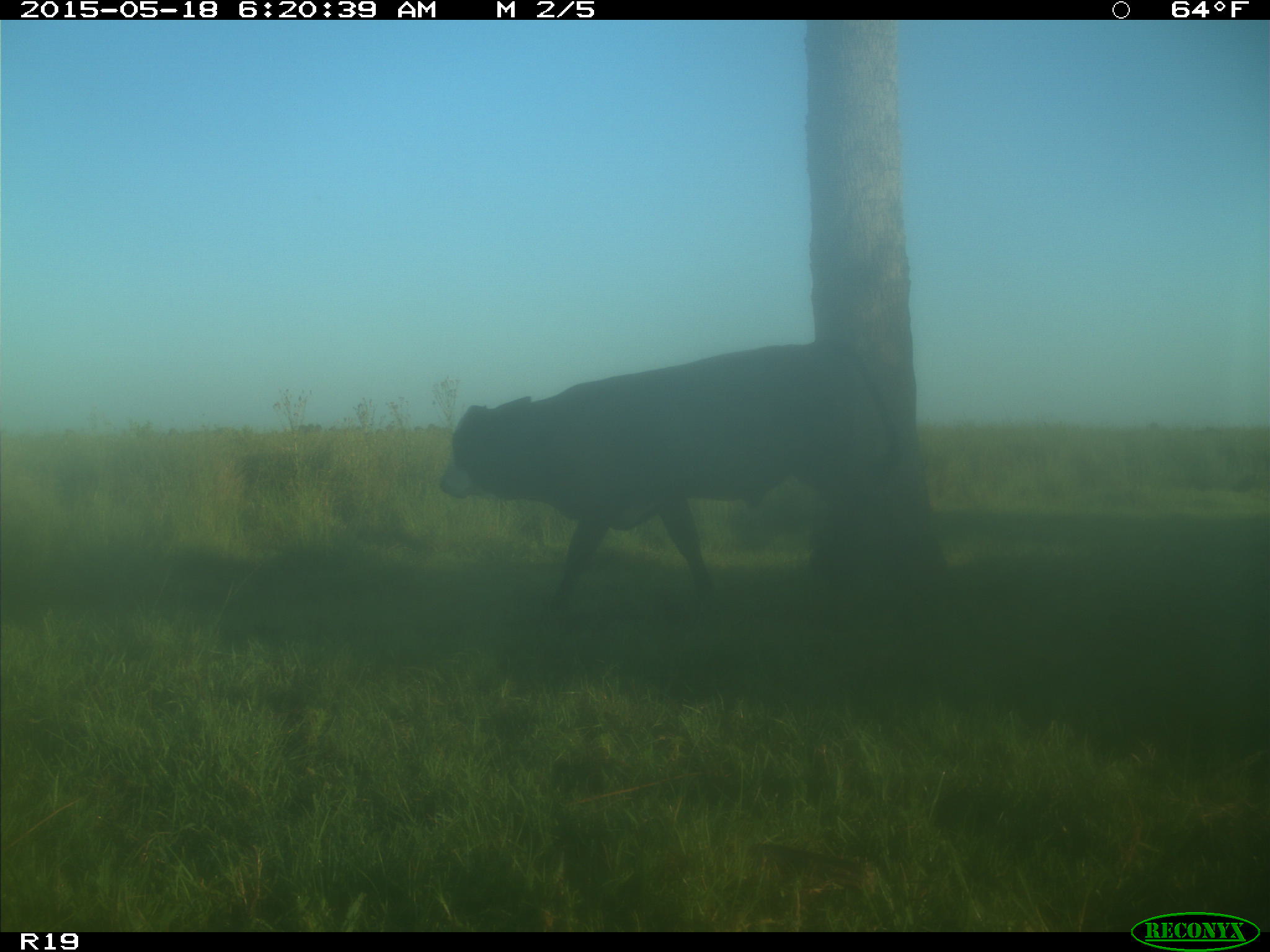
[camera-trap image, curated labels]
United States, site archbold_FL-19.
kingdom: Animalia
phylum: Chordata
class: Mammalia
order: Artiodactyla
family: Bovidae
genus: Bos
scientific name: Bos taurus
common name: domestic cow